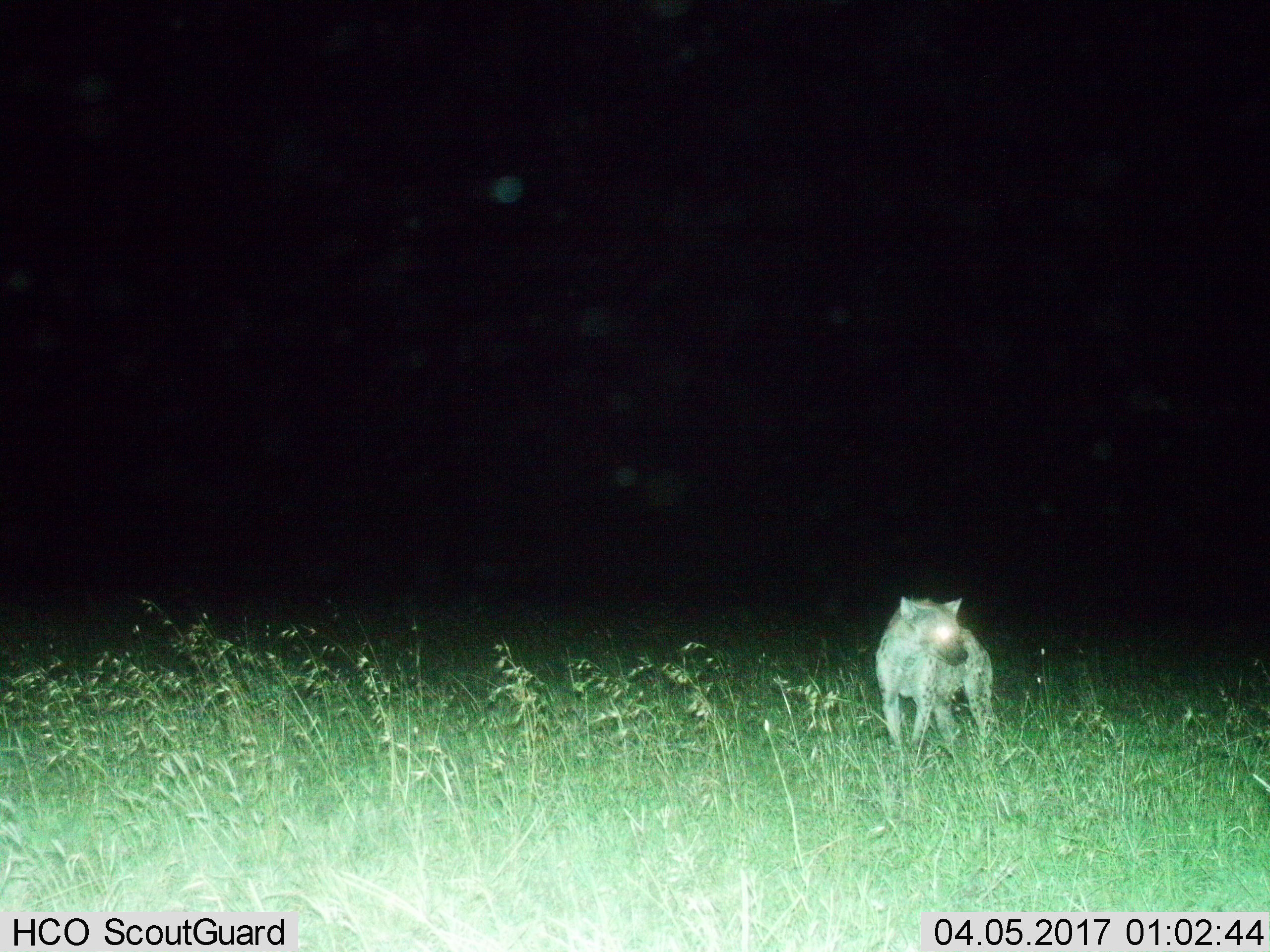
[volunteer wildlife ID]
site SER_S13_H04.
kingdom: Animalia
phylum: Chordata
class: Mammalia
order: Carnivora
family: Hyaenidae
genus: Crocuta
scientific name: Crocuta crocuta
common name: spotted hyena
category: hyenaspotted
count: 1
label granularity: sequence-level